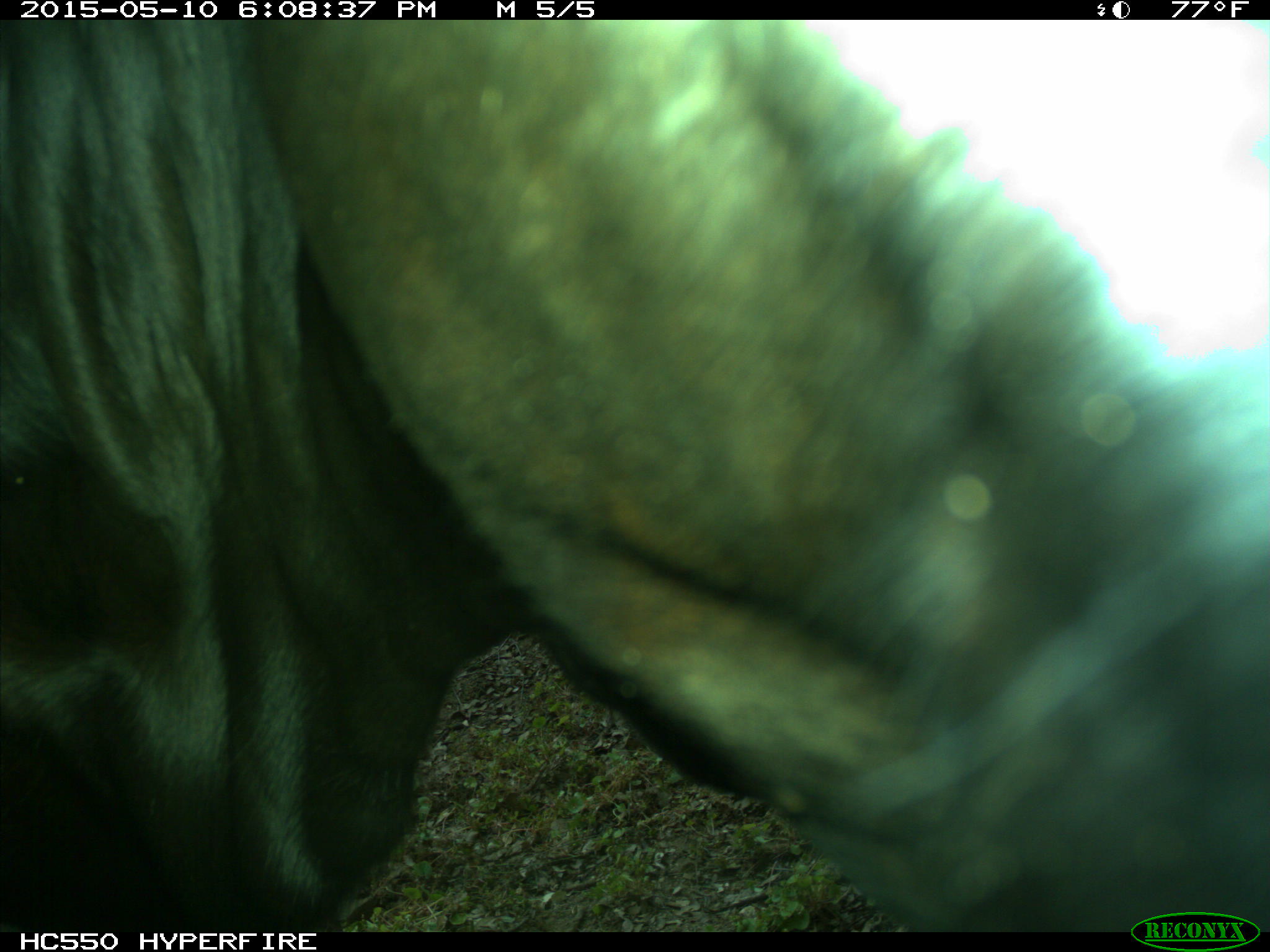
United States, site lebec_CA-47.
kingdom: Animalia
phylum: Chordata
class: Mammalia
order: Artiodactyla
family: Bovidae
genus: Bos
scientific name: Bos taurus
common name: domestic cow